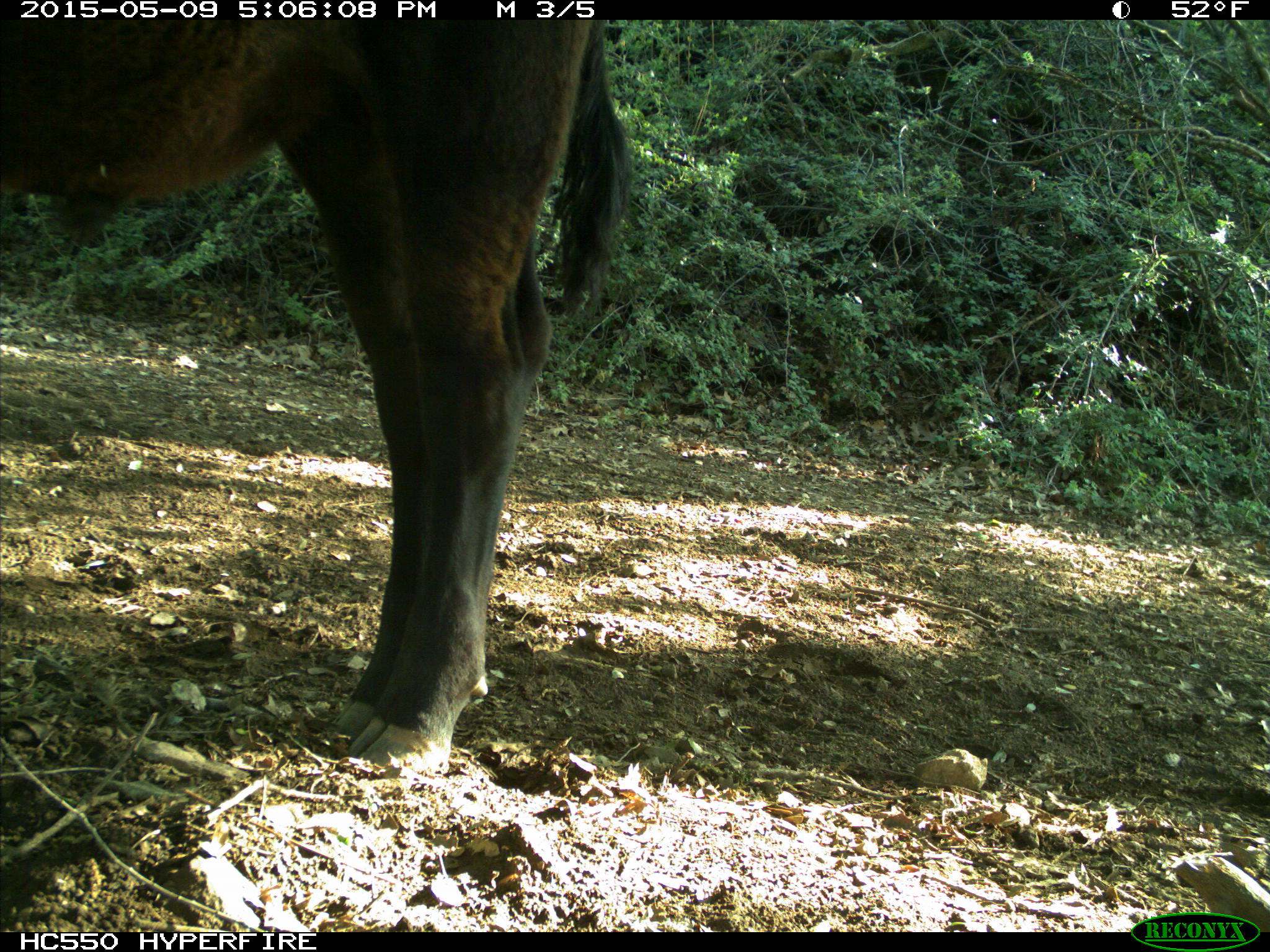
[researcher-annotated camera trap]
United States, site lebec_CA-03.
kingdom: Animalia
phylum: Chordata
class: Mammalia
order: Artiodactyla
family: Bovidae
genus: Bos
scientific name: Bos taurus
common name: domestic cow